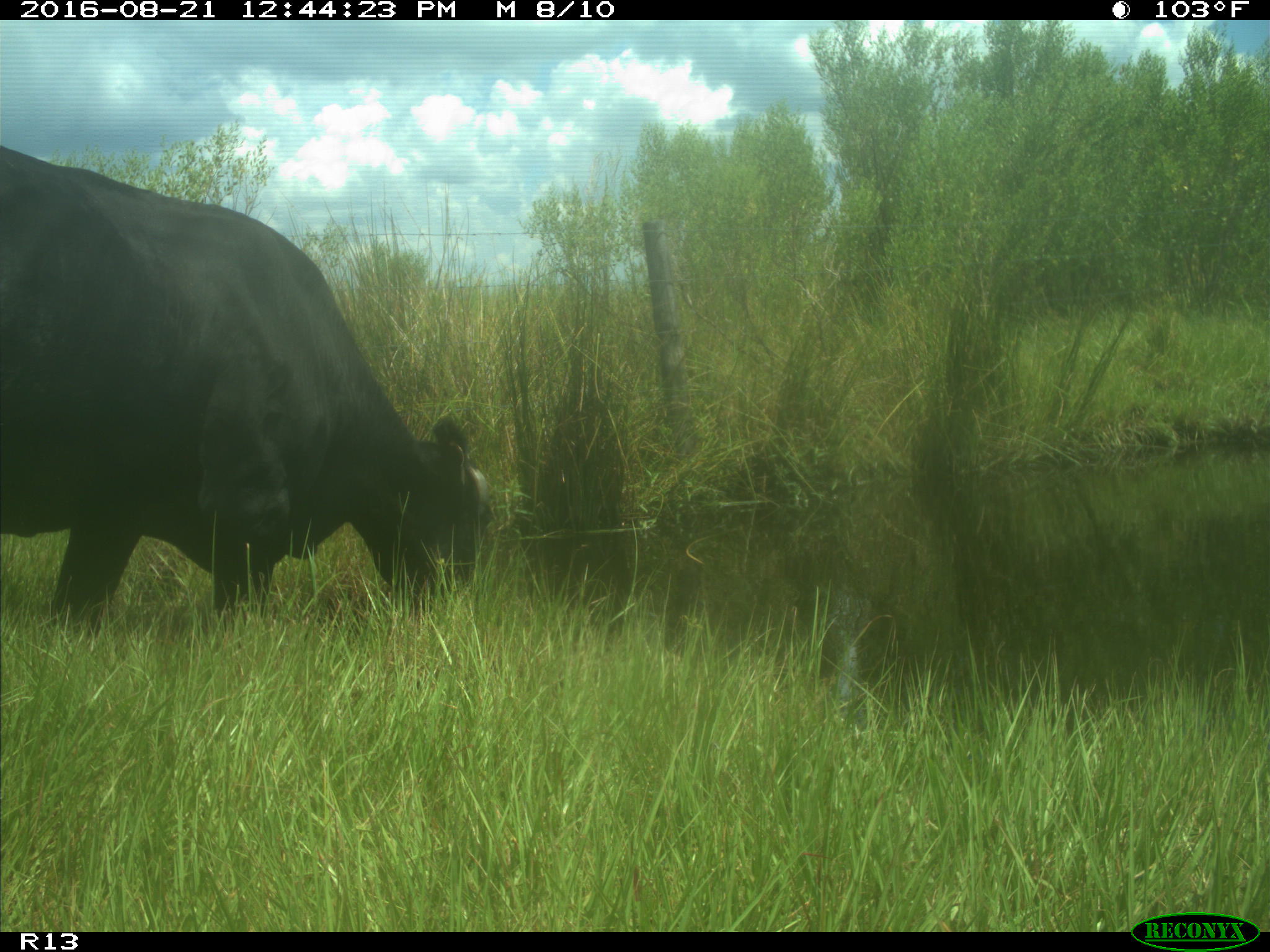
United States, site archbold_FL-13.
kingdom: Animalia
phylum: Chordata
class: Mammalia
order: Artiodactyla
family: Bovidae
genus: Bos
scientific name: Bos taurus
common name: domestic cow